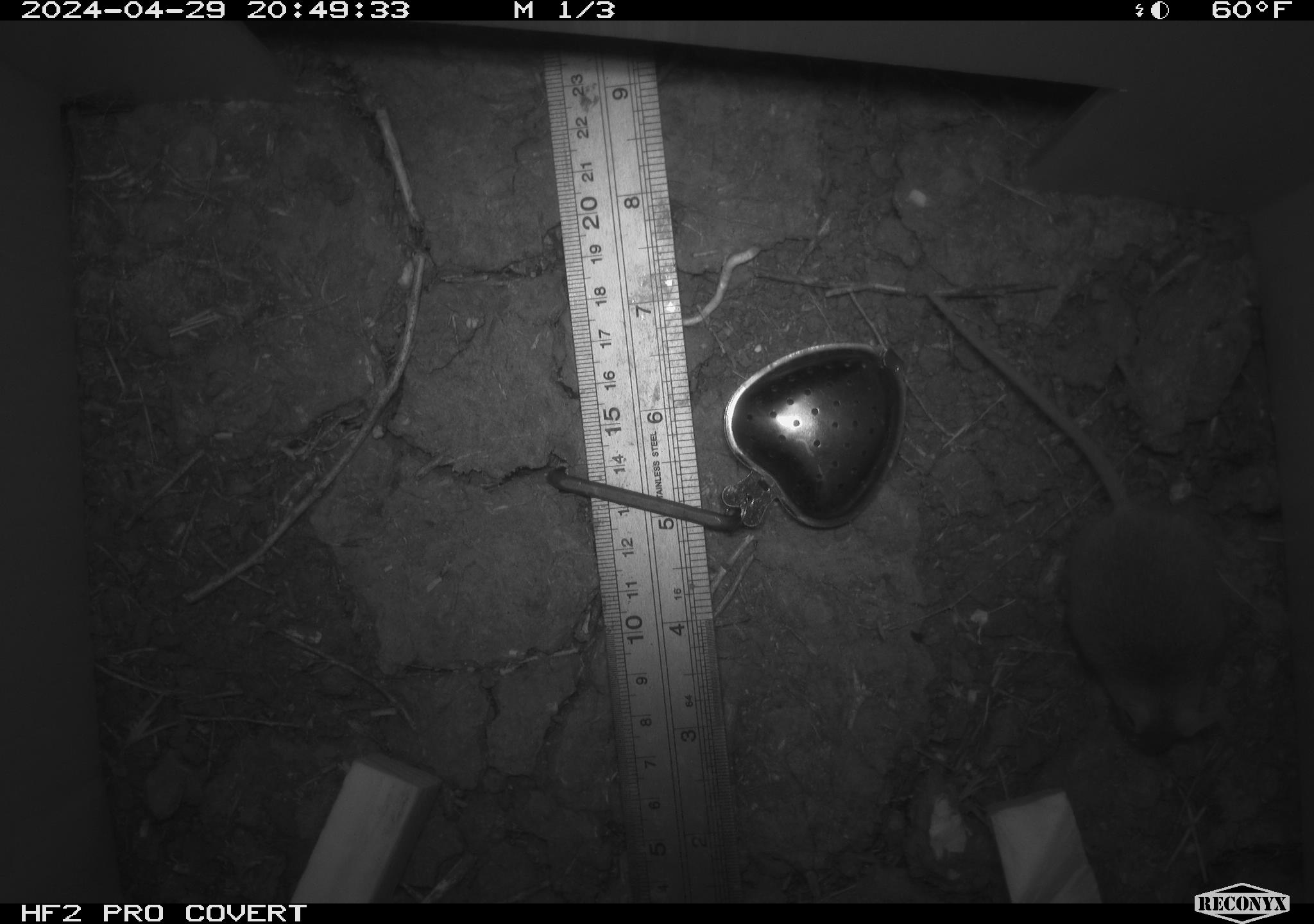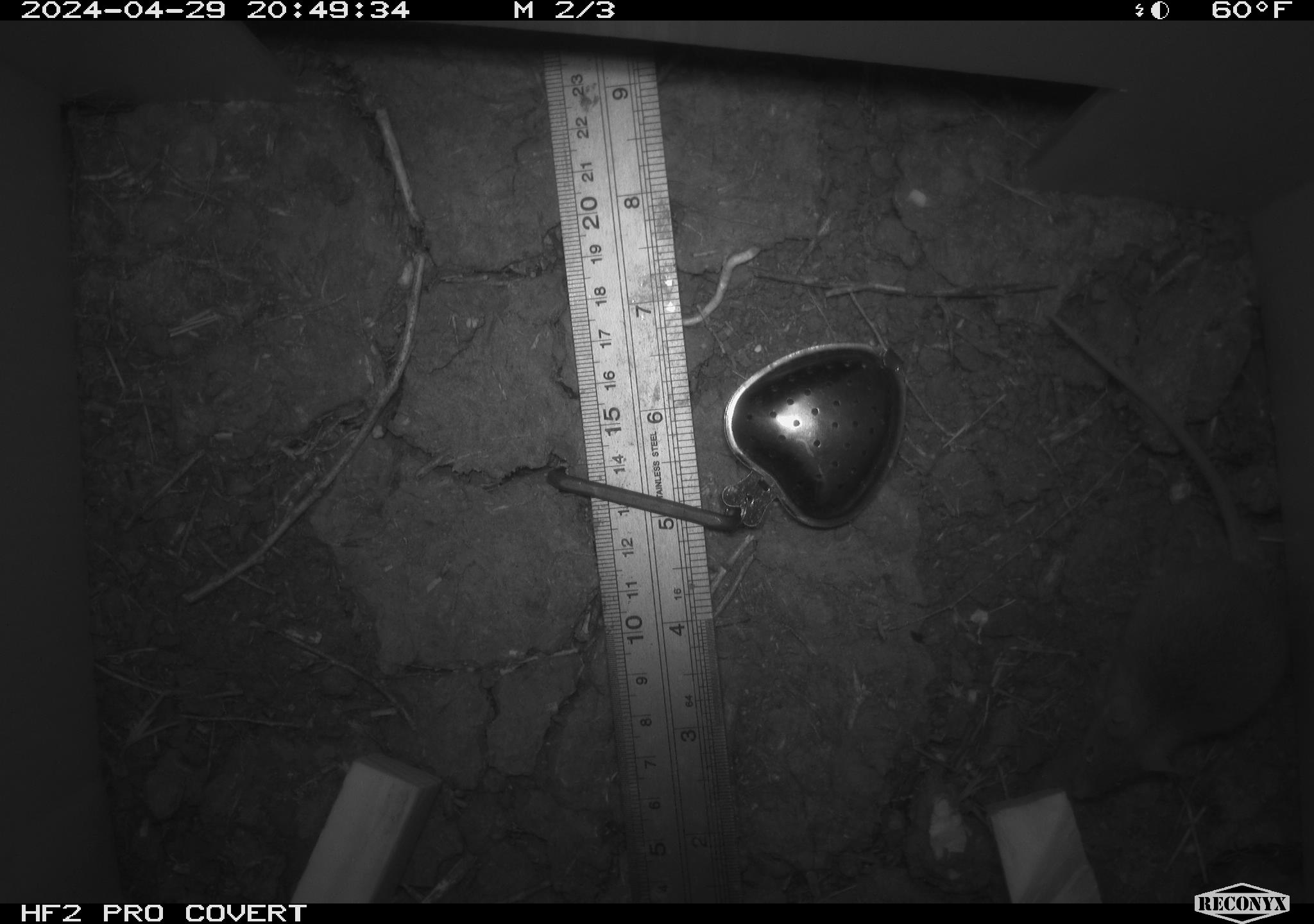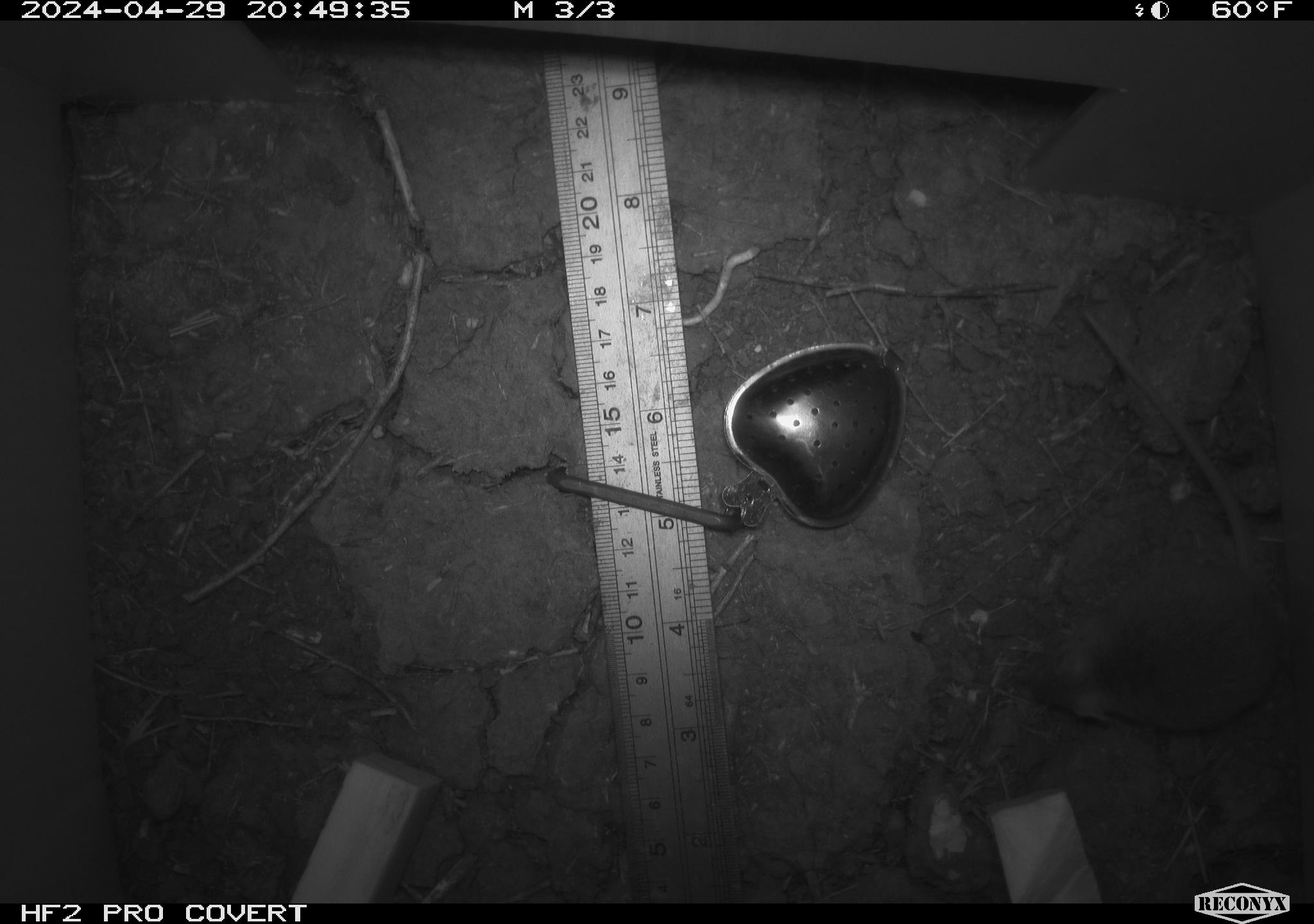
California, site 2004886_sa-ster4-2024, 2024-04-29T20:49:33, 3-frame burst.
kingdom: Animalia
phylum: Chordata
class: Mammalia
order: Rodentia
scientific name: Rodentia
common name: mouse species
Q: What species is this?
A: Mouse species (Rodentia).